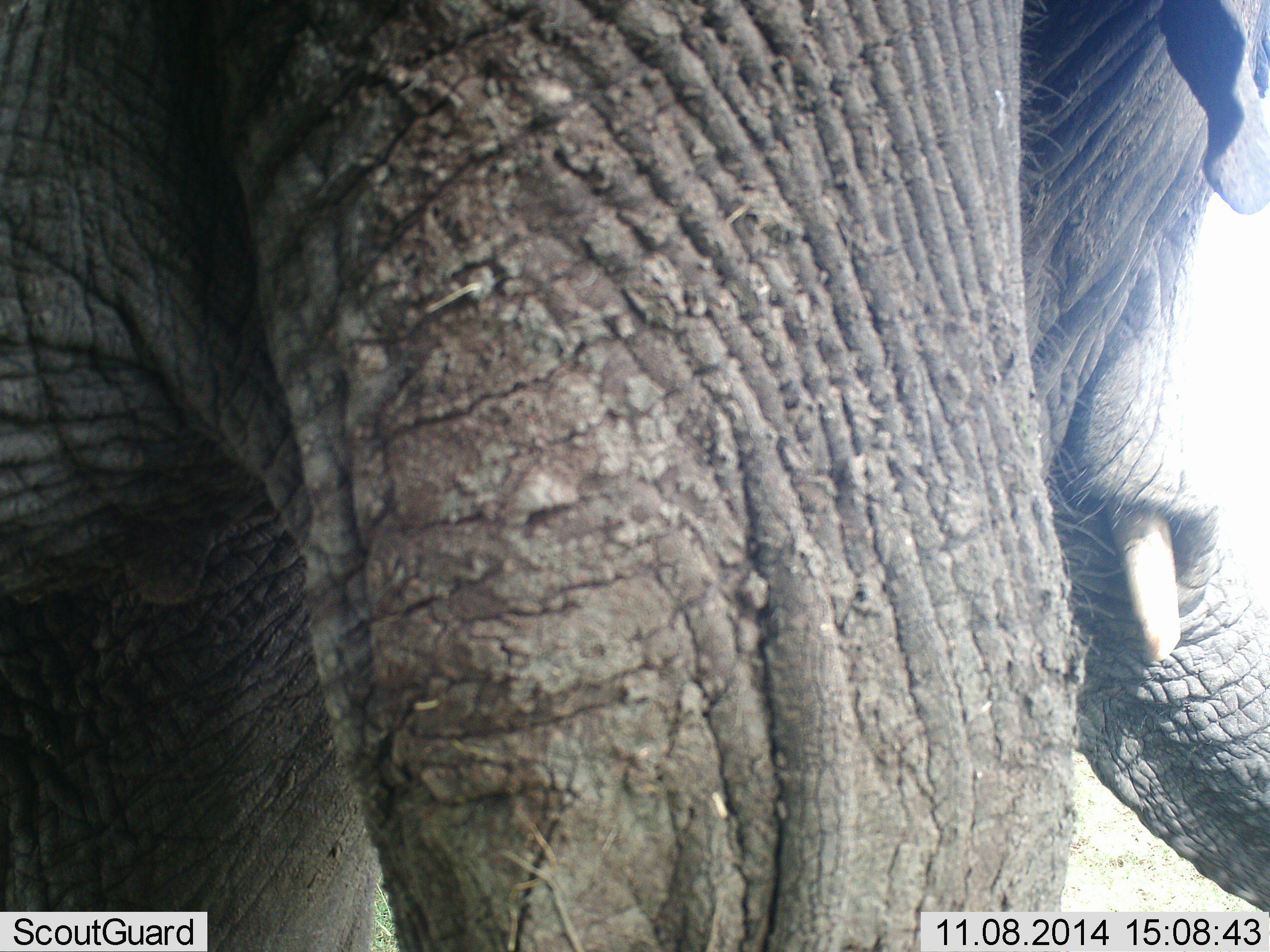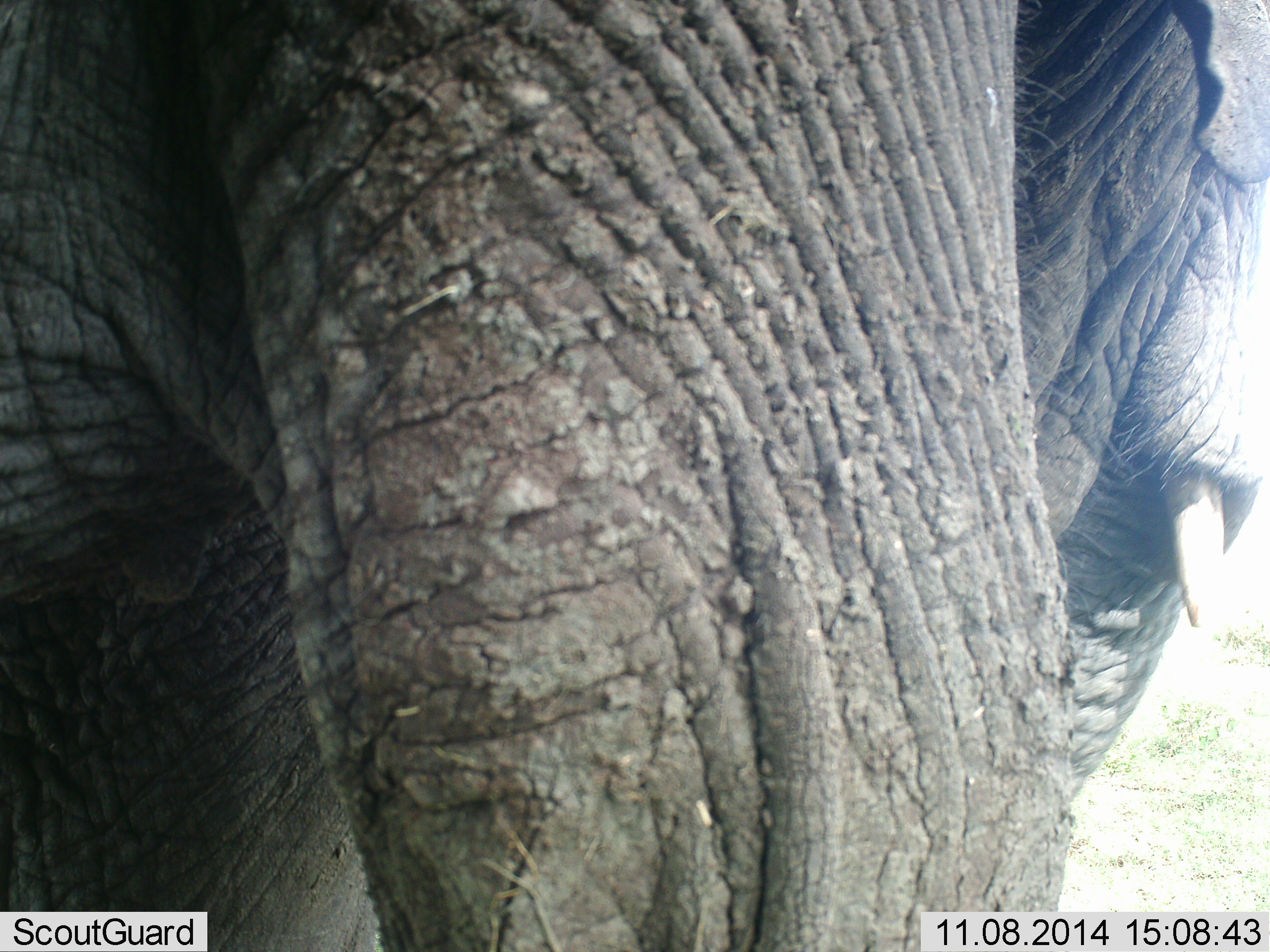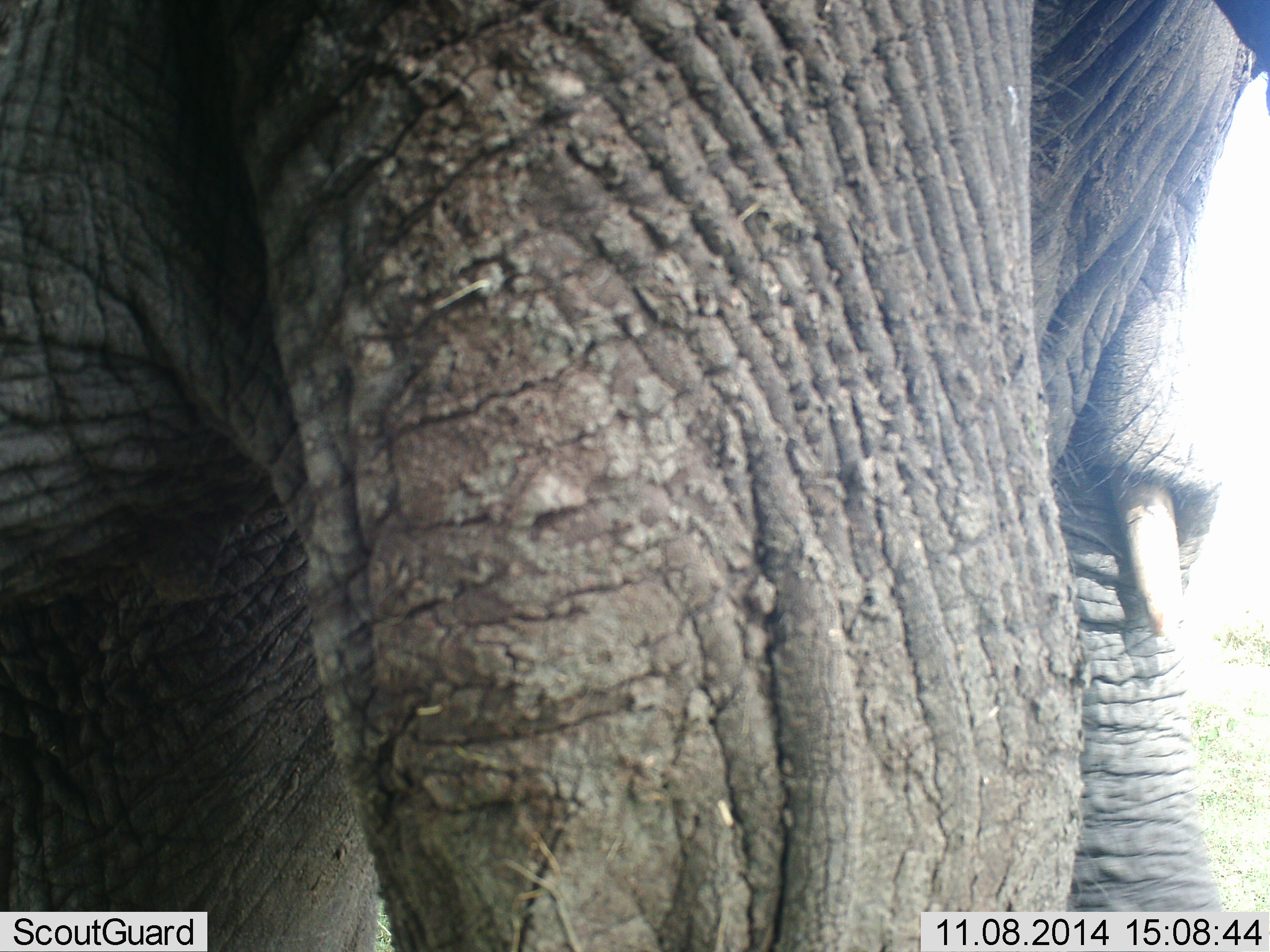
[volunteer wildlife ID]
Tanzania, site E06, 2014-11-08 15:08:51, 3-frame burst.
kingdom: Animalia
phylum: Chordata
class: Mammalia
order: Proboscidea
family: Elephantidae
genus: Loxodonta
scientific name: Loxodonta africana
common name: african bush elephant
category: elephant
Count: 1.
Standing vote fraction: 100%.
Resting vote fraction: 0%.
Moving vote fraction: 10%.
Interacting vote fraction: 0%.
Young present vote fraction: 0%.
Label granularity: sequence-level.